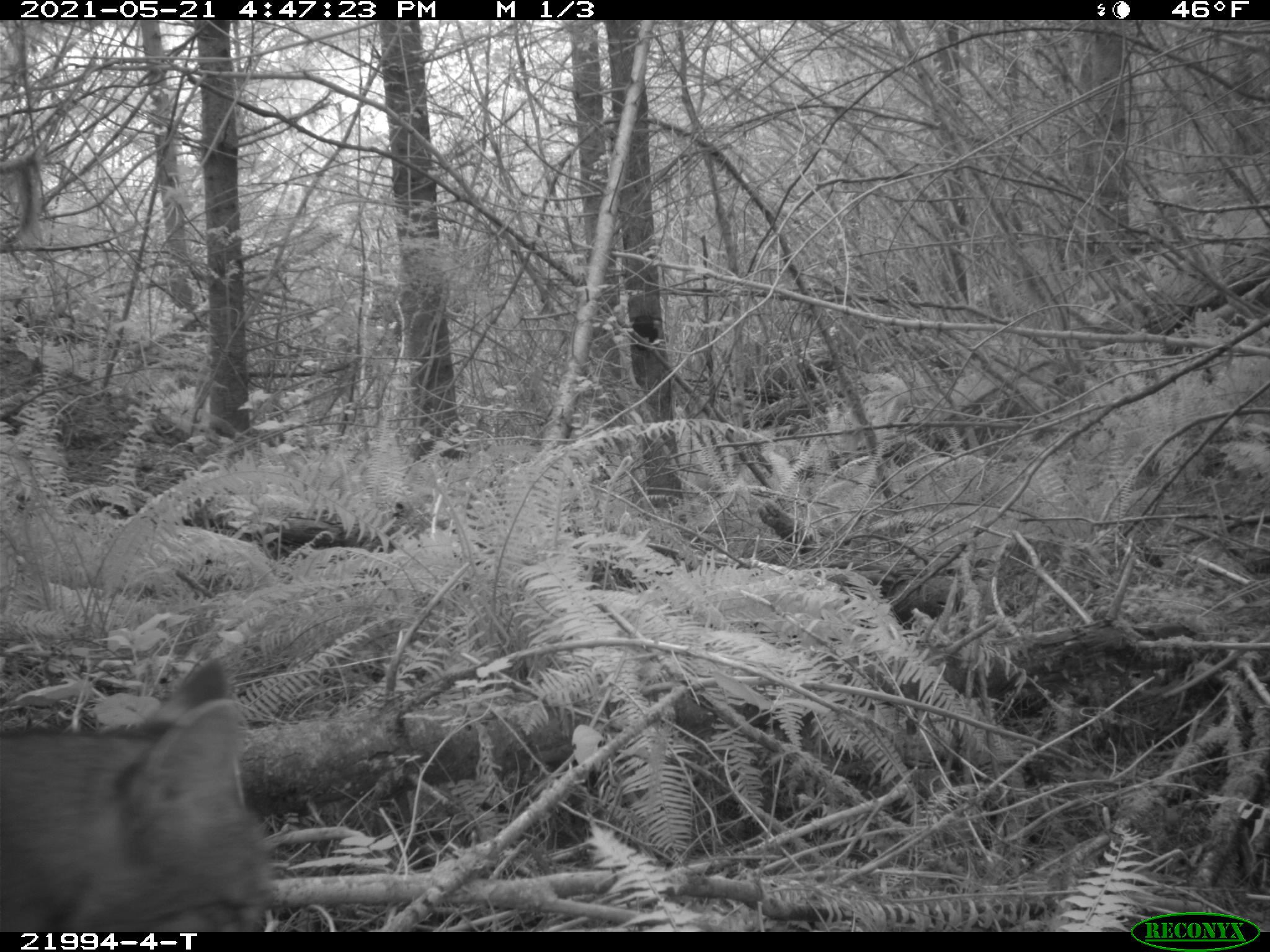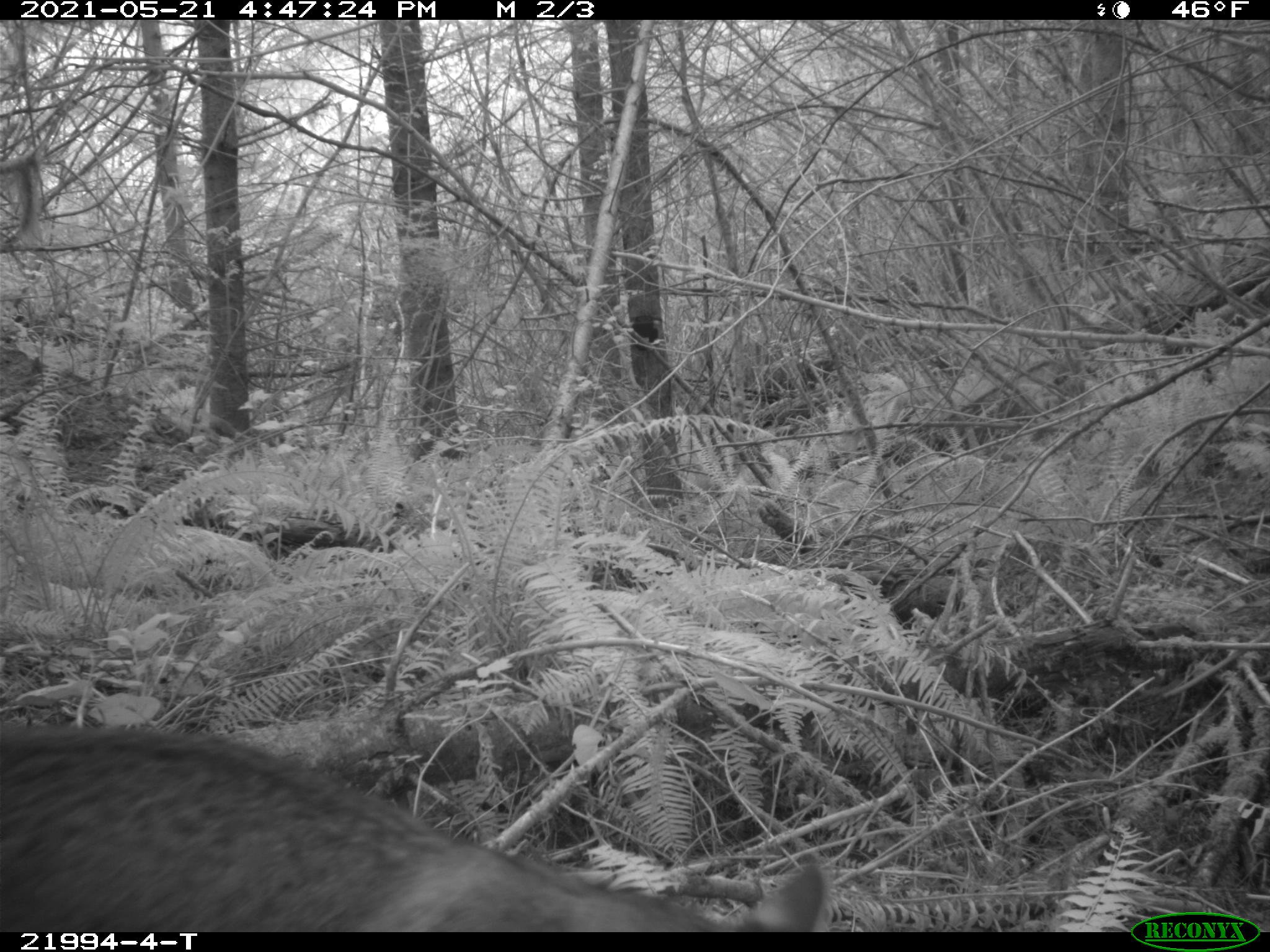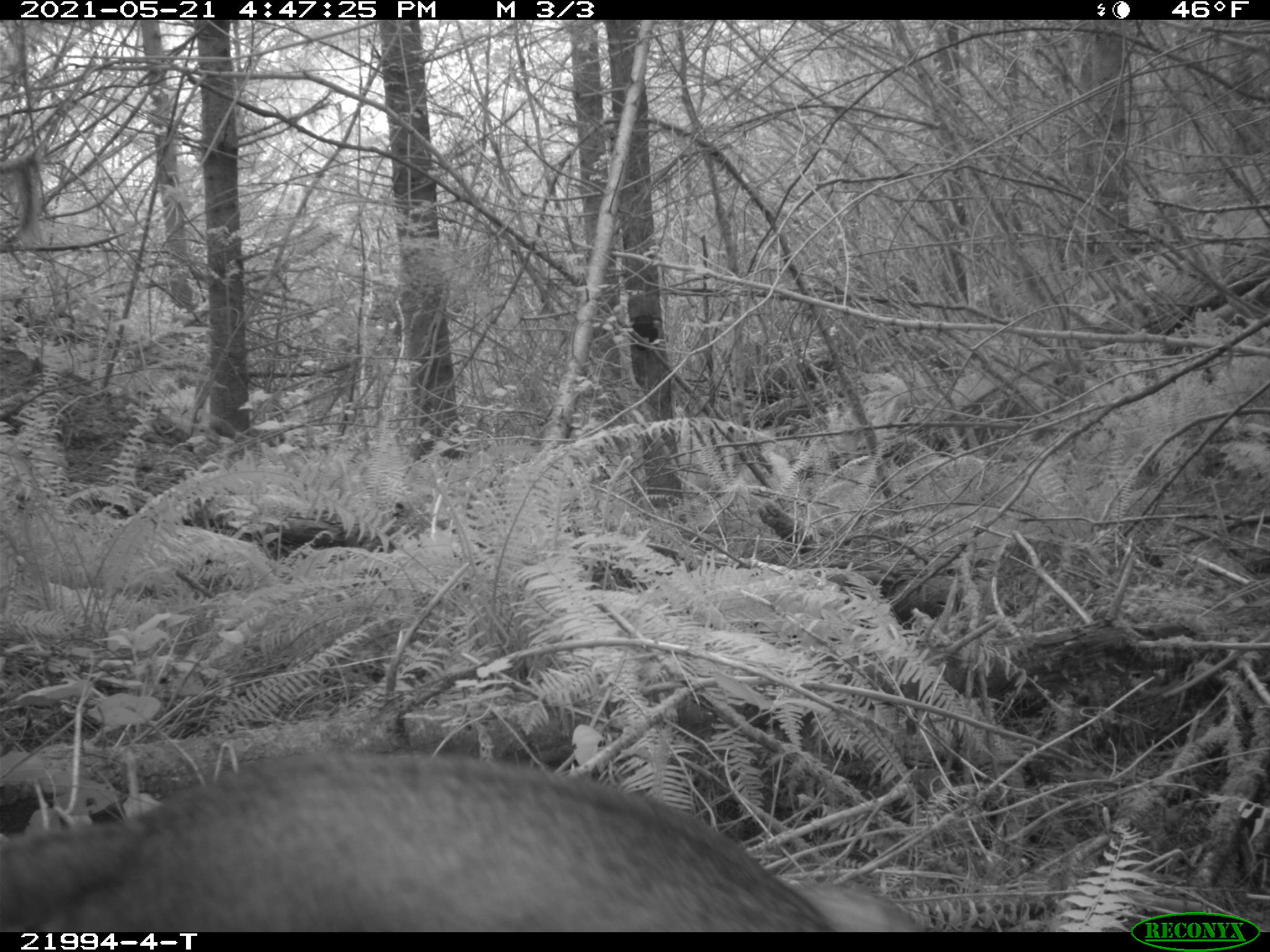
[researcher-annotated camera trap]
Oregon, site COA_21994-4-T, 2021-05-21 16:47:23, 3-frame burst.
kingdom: Animalia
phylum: Chordata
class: Mammalia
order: Carnivora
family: Felidae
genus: Lynx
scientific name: Lynx rufus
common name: bobcat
Bobcat (Lynx rufus).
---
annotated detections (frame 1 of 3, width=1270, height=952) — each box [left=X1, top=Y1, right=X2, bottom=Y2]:
bobcat: [left=4, top=653, right=282, bottom=926]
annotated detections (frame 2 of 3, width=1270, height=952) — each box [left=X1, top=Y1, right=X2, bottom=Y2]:
bobcat: [left=2, top=715, right=846, bottom=925]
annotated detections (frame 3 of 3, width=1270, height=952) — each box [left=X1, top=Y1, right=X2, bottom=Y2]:
bobcat: [left=4, top=739, right=929, bottom=924]